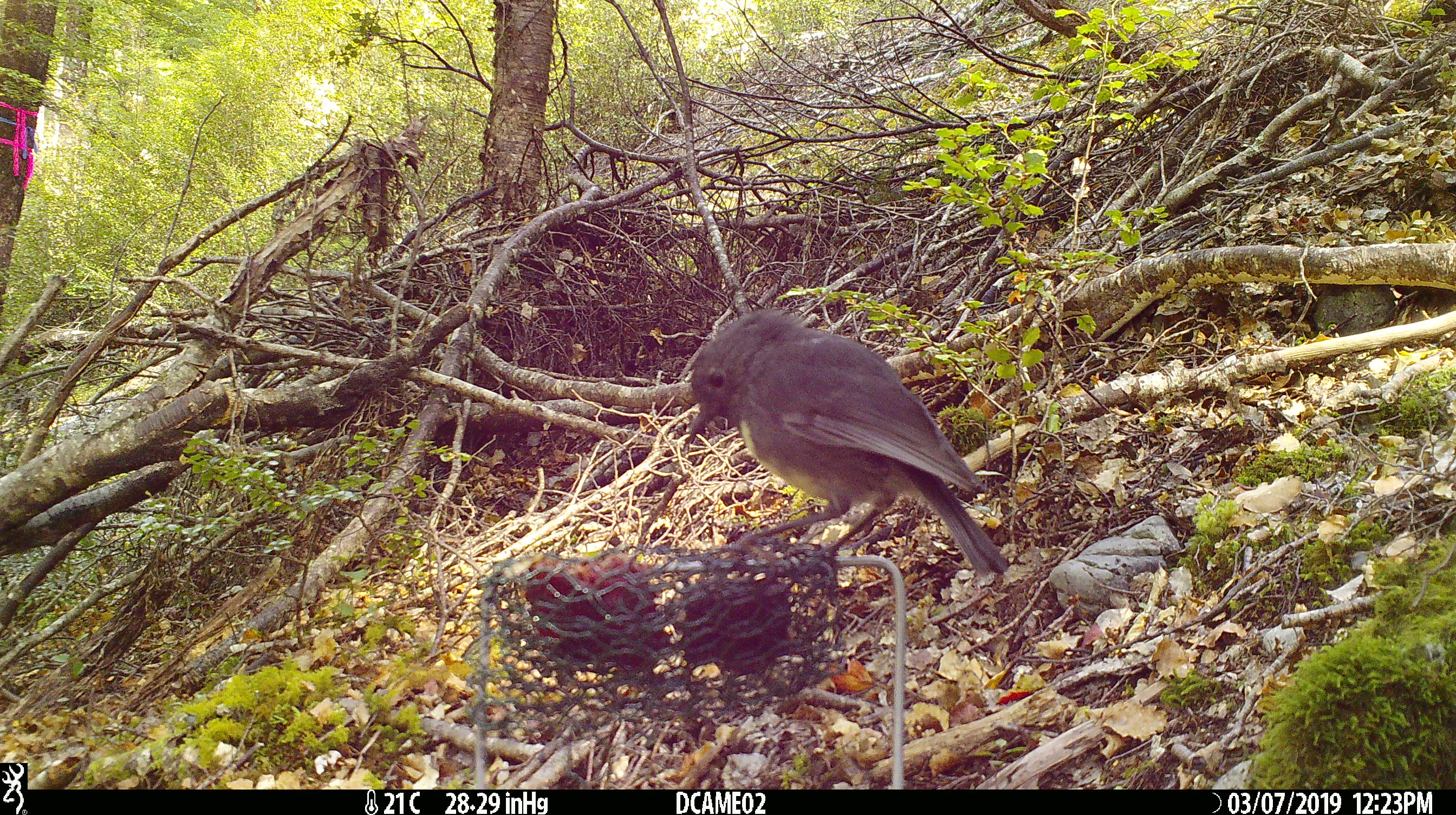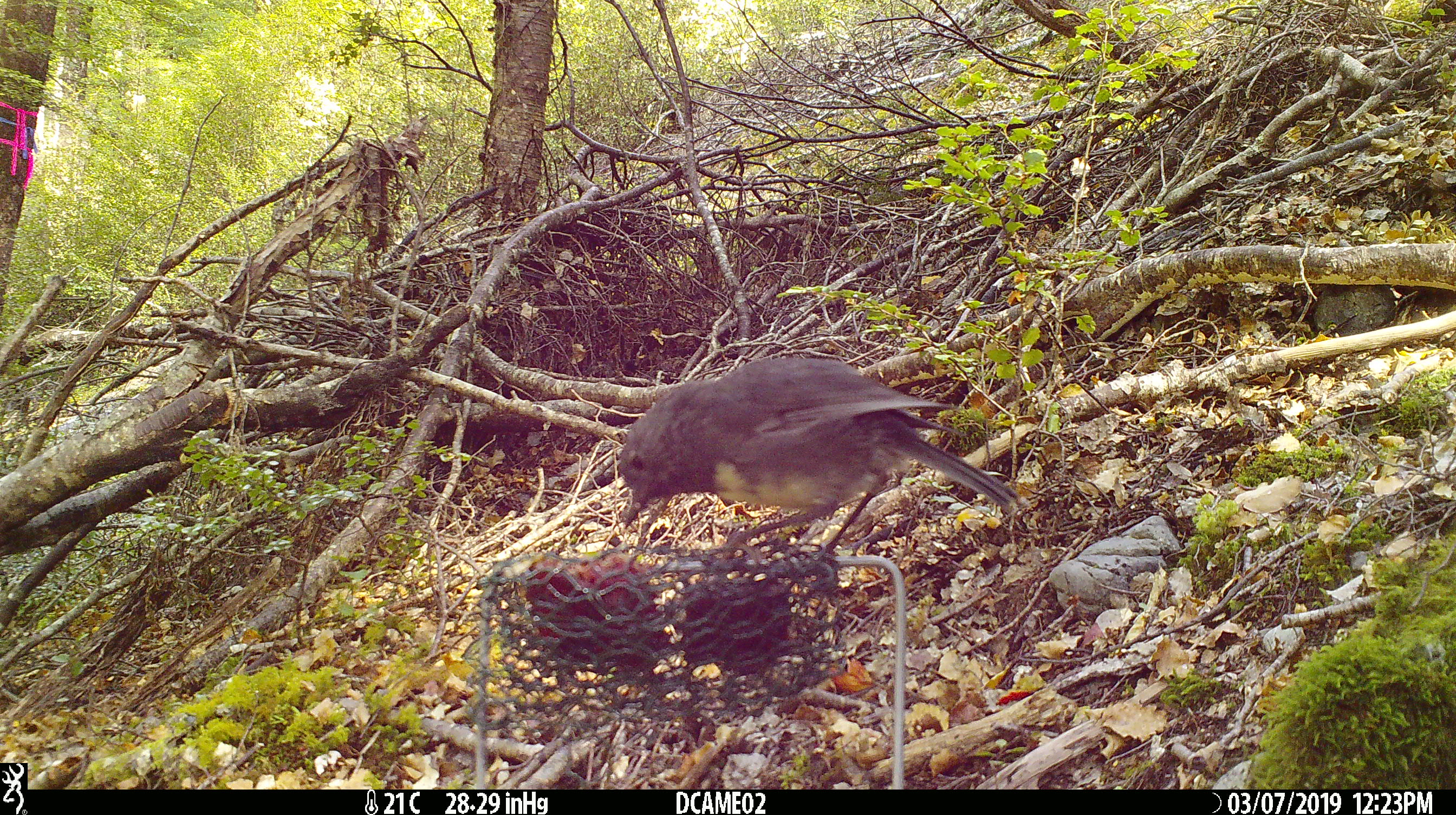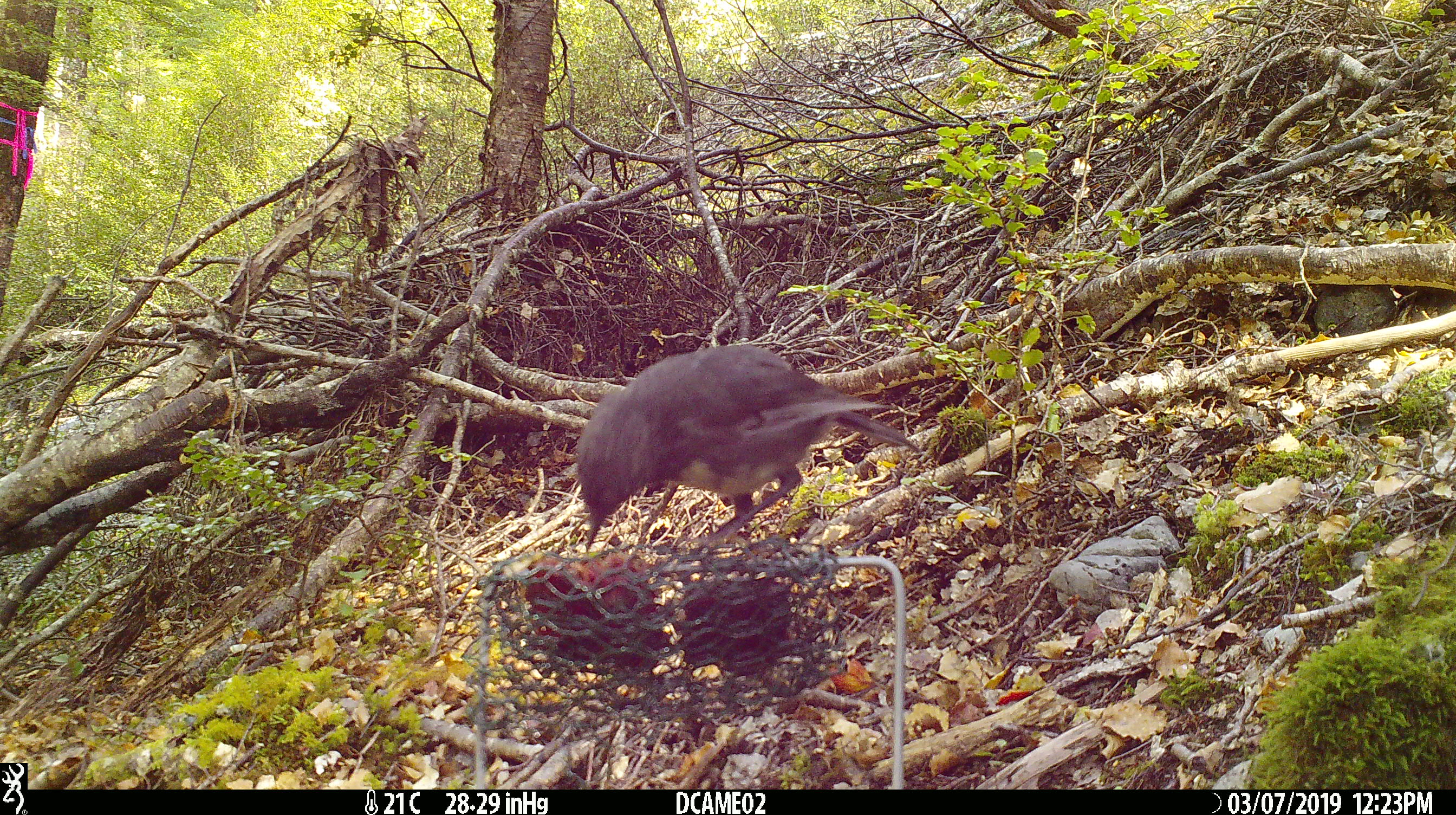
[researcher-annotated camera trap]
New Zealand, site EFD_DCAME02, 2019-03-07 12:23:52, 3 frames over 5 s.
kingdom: Animalia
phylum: Chordata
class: Aves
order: Passeriformes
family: Petroicidae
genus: Petroica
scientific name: Petroica australis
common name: new zealand robin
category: robin